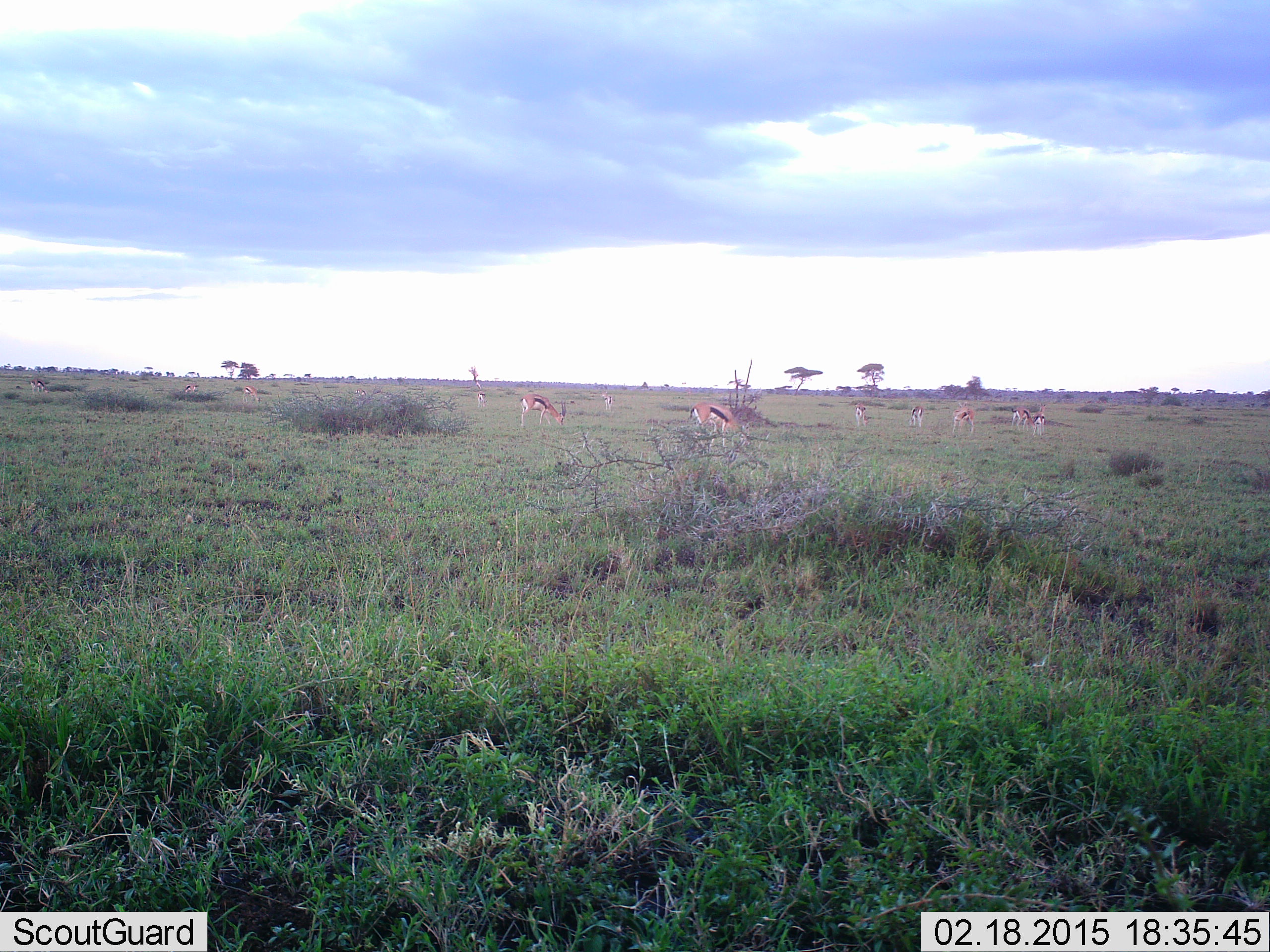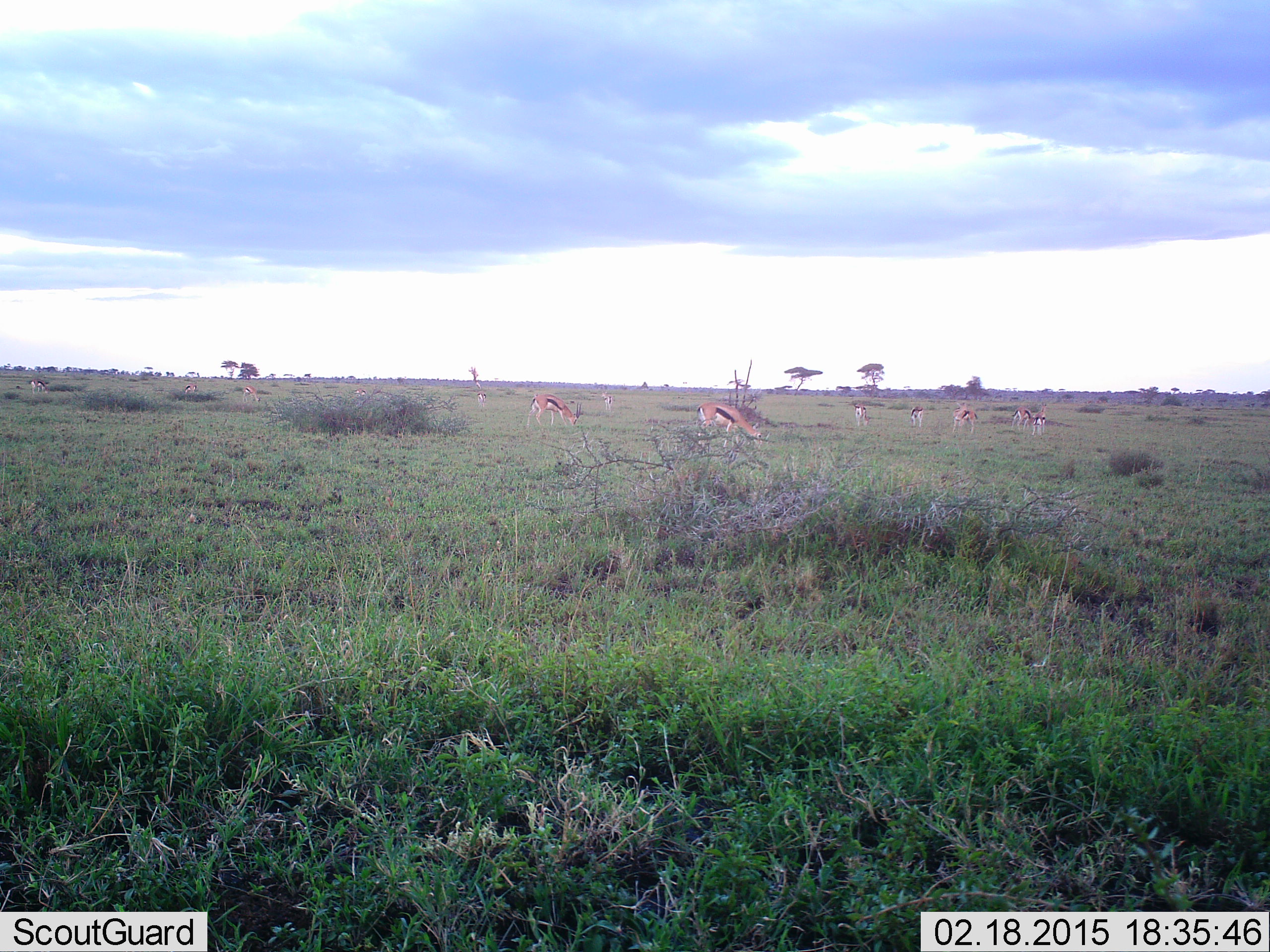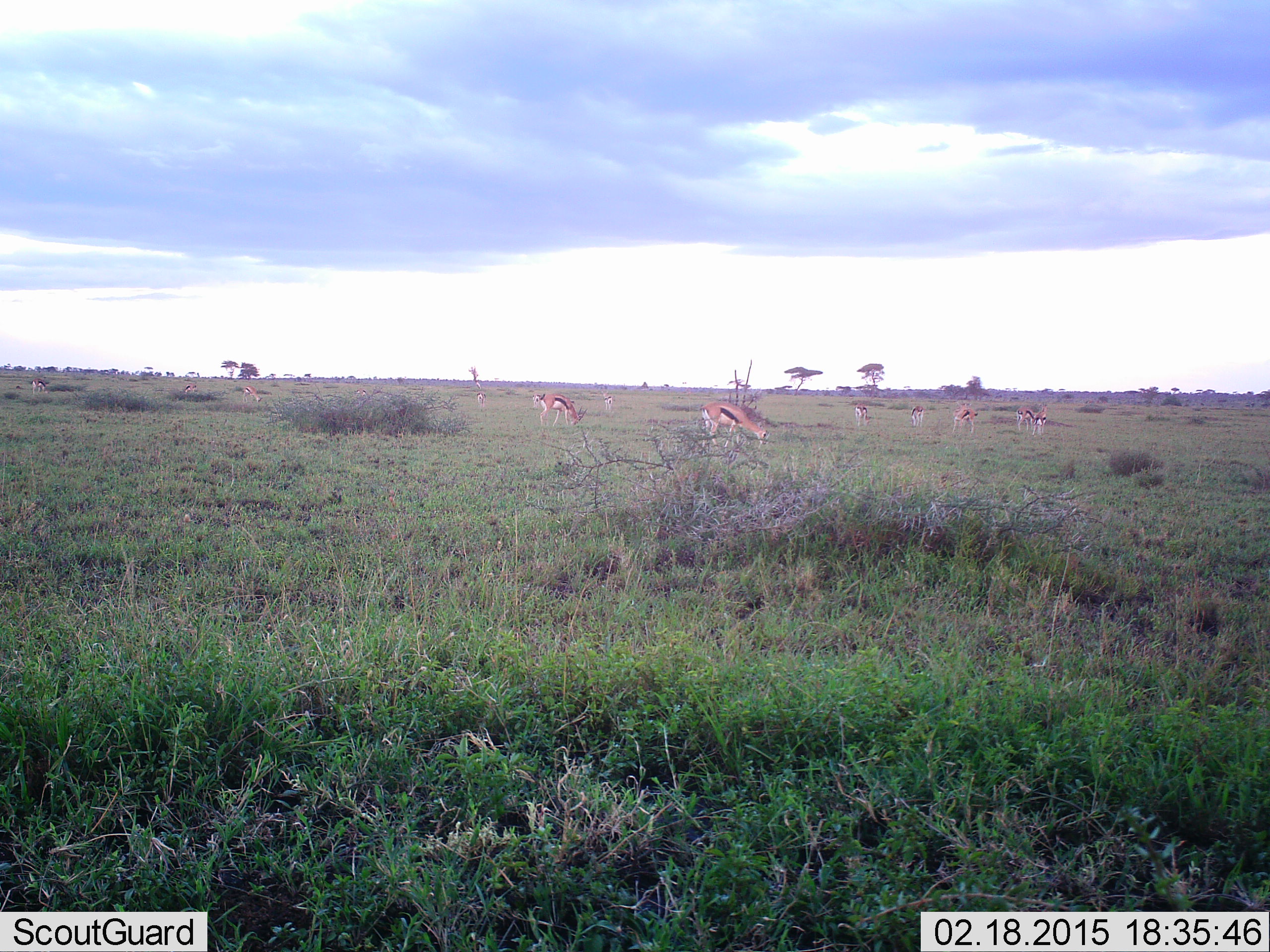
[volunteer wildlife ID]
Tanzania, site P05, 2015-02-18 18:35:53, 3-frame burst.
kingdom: Animalia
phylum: Chordata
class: Mammalia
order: Artiodactyla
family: Bovidae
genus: Eudorcas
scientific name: Eudorcas thomsonii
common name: thomson's gazelle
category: gazellethomsons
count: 10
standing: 50%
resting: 0%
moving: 20%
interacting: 0%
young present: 0%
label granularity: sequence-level